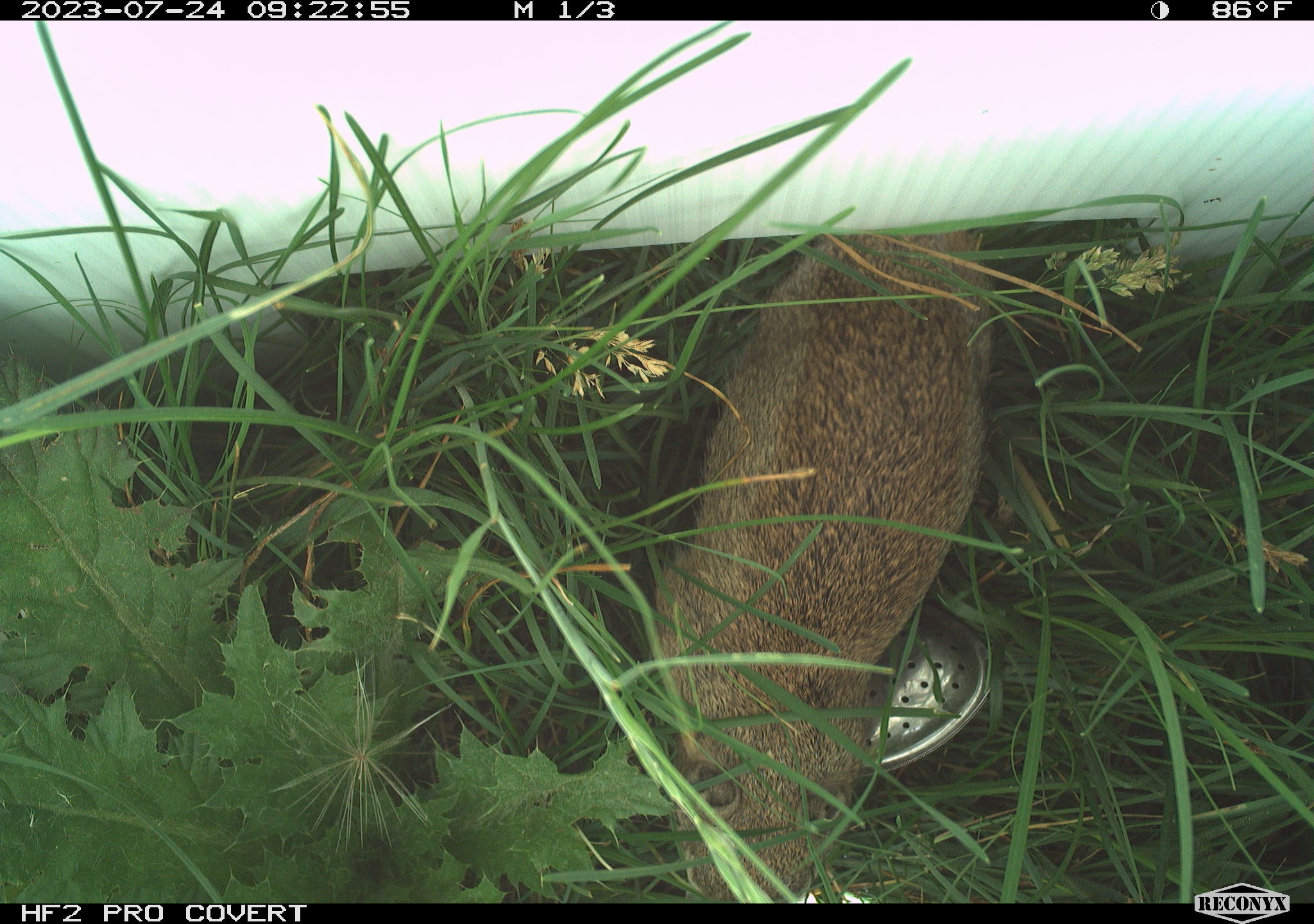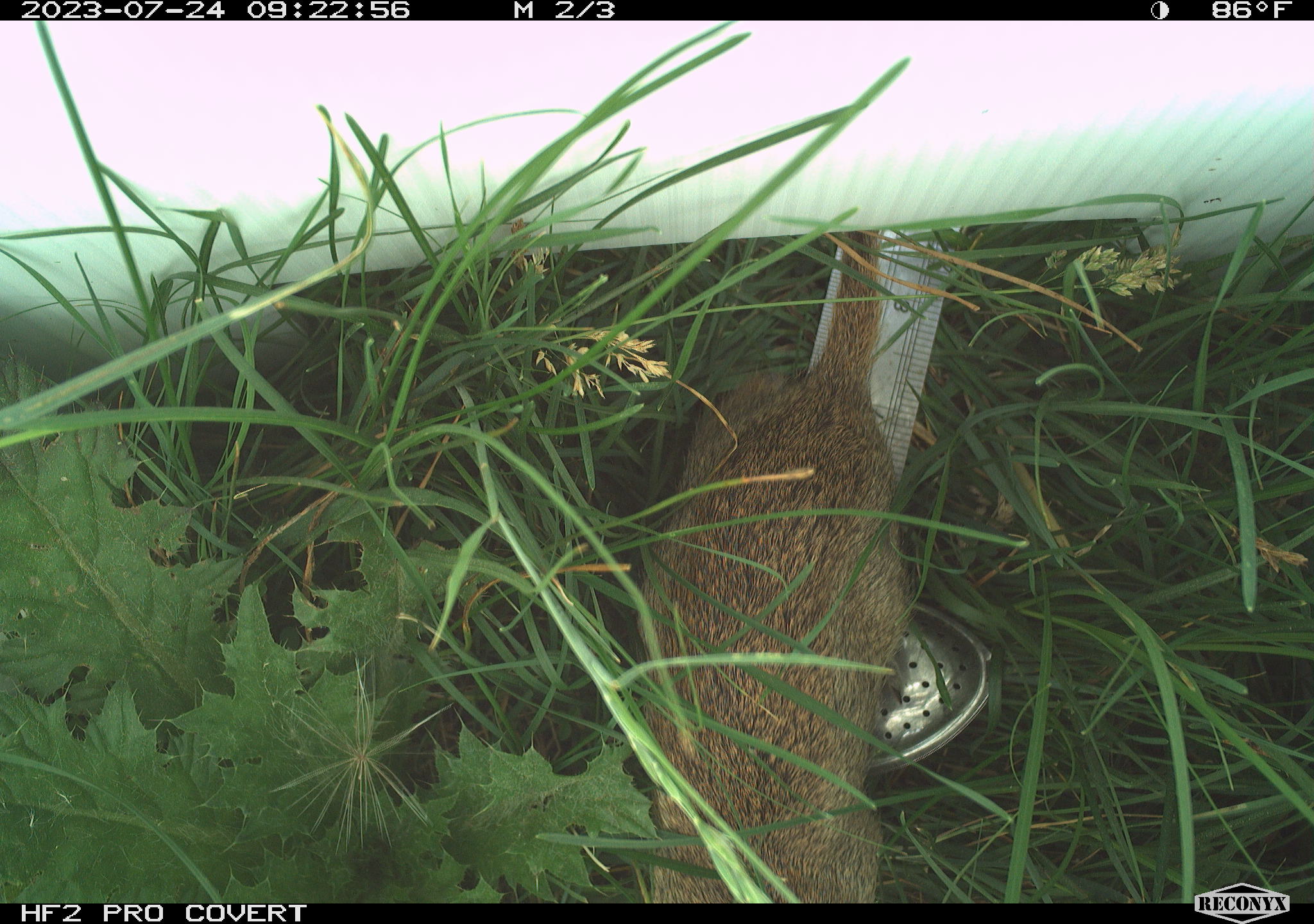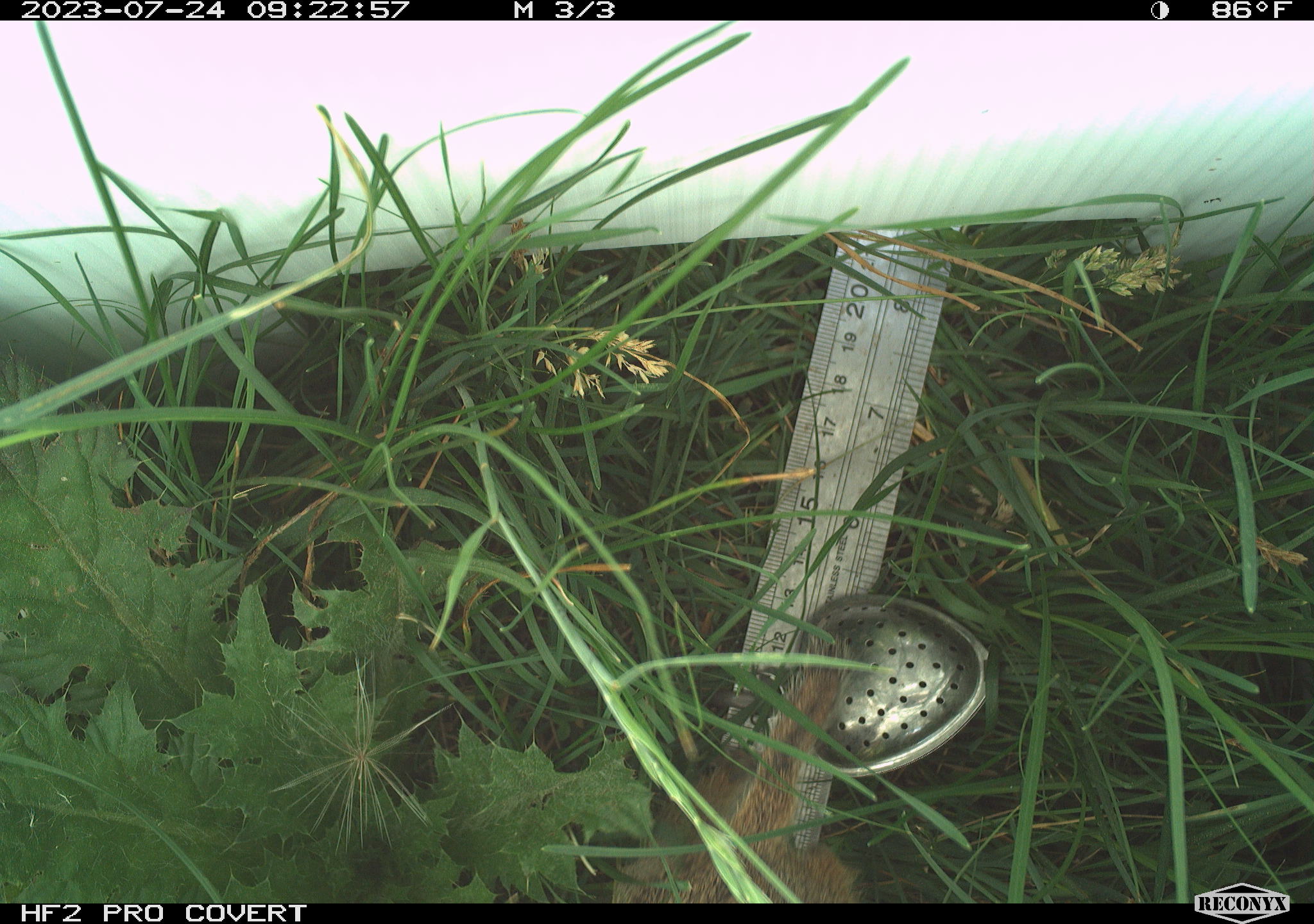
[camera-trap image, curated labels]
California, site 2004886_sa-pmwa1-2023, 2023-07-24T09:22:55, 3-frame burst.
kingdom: Animalia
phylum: Chordata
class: Mammalia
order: Rodentia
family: Sciuridae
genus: Urocitellus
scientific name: Urocitellus beldingi beldingi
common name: belding's ground squirrel